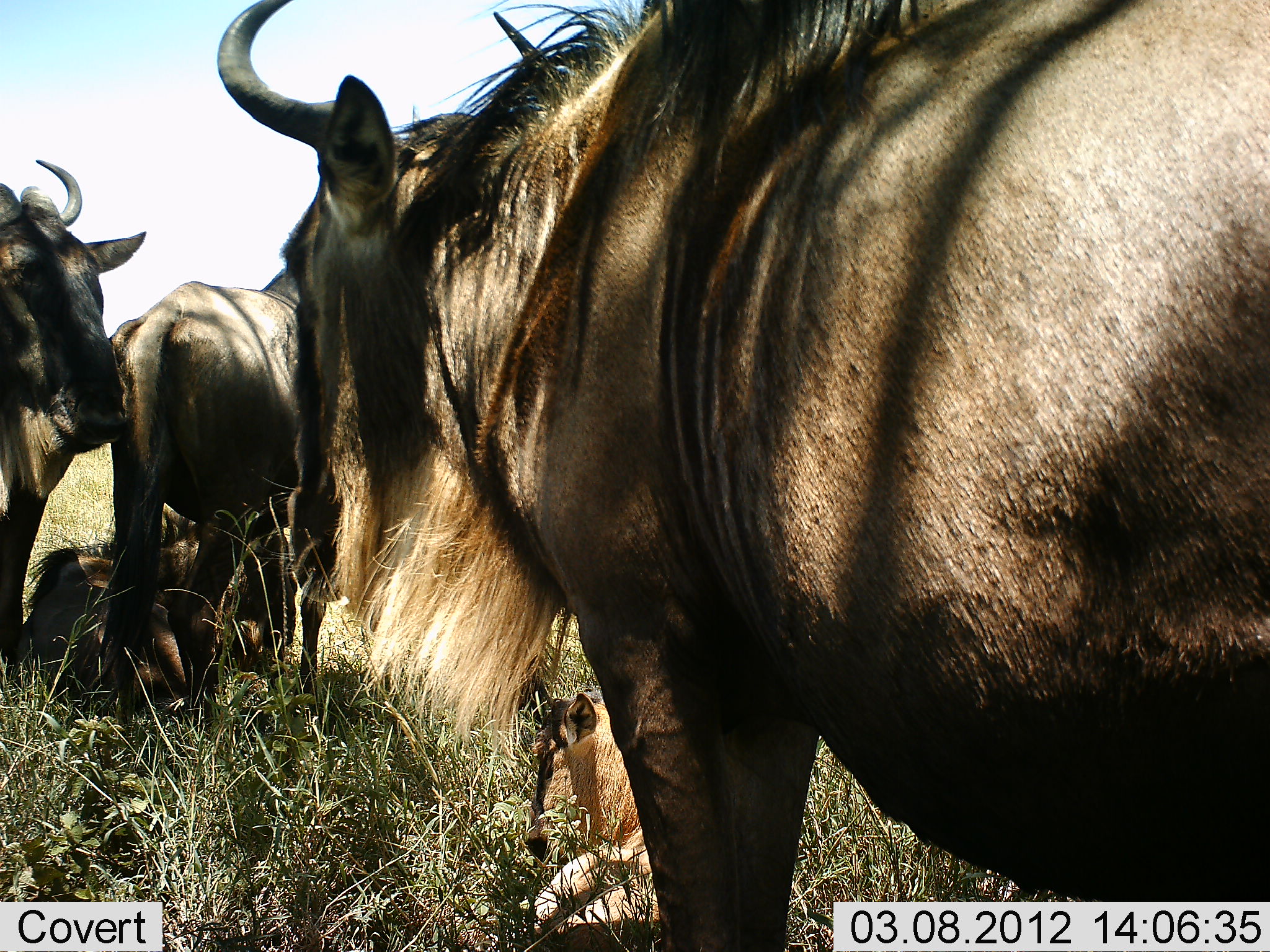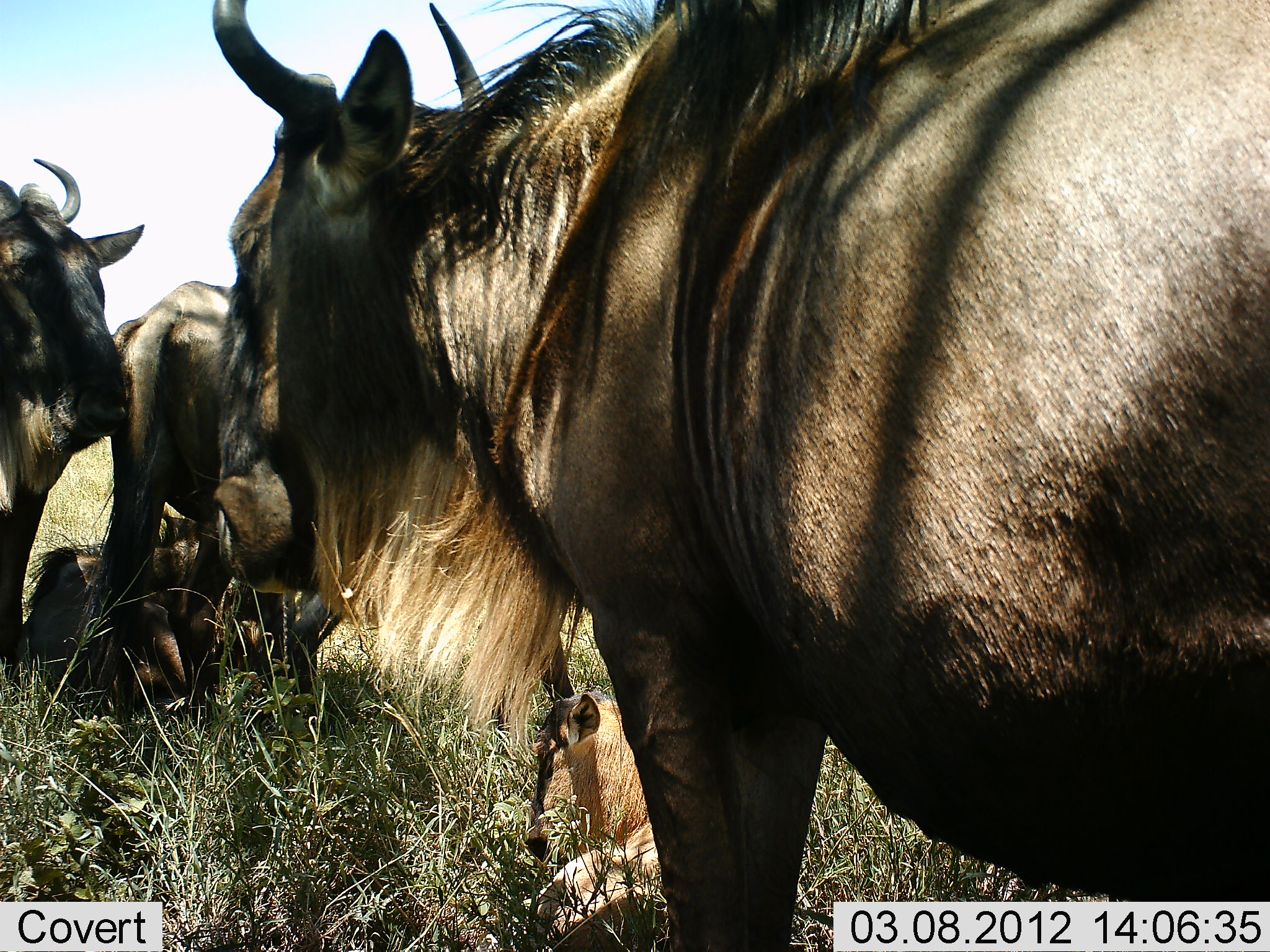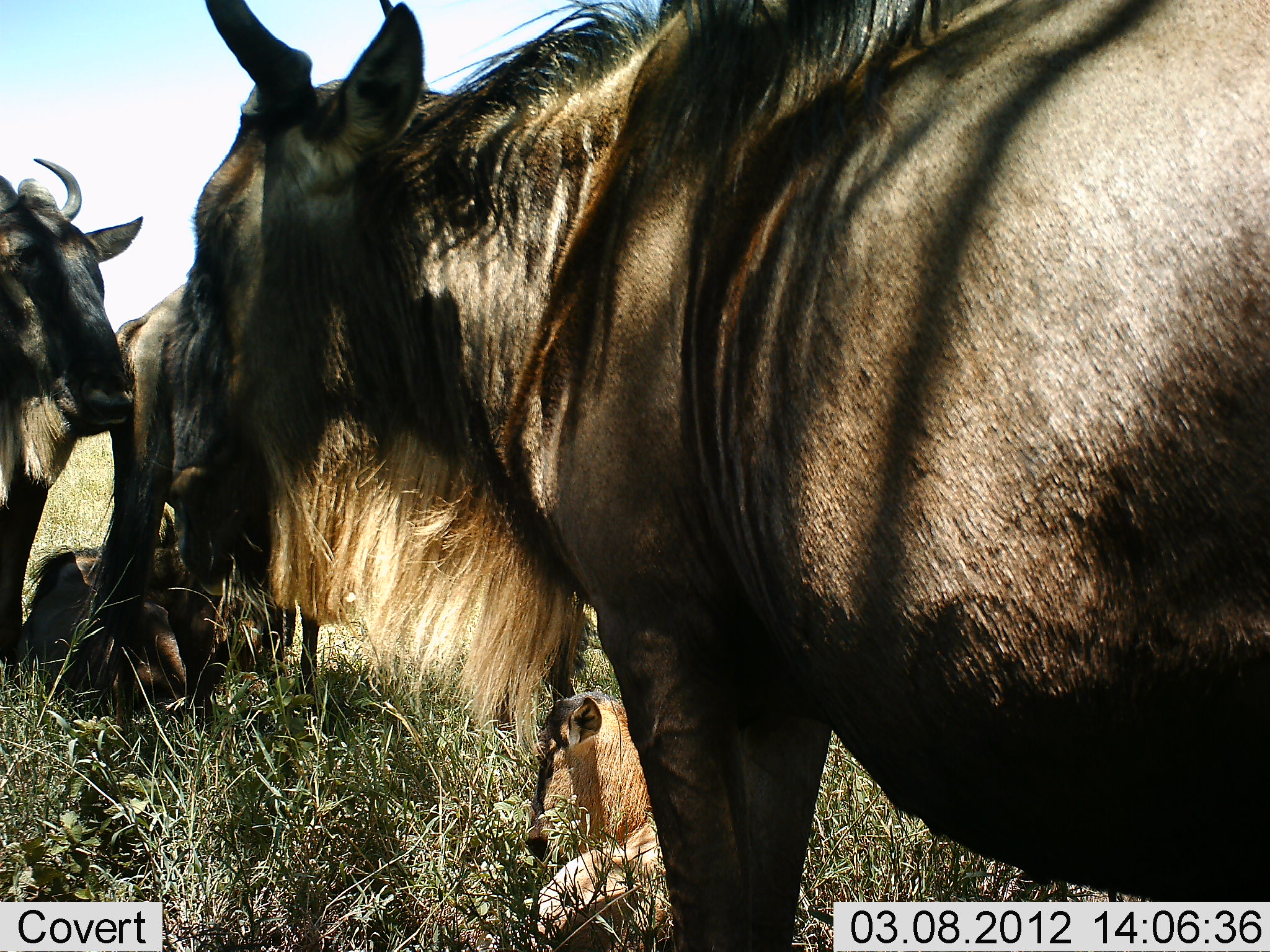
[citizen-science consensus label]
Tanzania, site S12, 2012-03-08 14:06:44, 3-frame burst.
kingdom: Animalia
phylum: Chordata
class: Mammalia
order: Artiodactyla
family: Bovidae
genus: Connochaetes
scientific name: Connochaetes taurinus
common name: blue wildebeest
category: wildebeest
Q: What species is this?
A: Wildebeest (blue wildebeest) (Connochaetes taurinus).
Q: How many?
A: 5.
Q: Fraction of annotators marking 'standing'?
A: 75%.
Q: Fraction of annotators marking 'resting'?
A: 100%.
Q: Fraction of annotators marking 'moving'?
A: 0%.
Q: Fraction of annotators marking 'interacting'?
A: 4%.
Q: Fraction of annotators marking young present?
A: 79%.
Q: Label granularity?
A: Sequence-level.